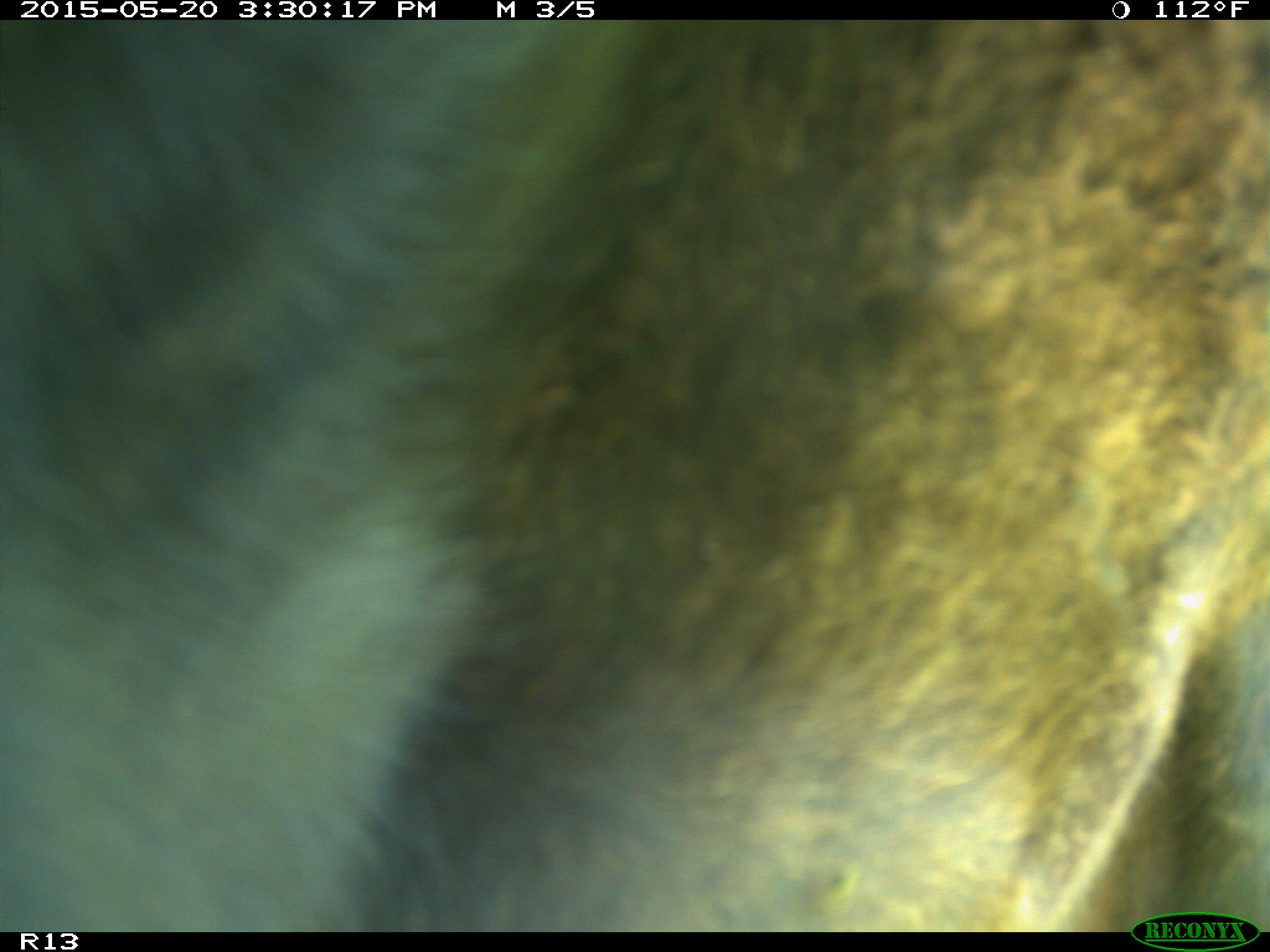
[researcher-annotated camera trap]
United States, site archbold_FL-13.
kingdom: Animalia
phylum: Chordata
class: Mammalia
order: Artiodactyla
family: Bovidae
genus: Bos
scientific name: Bos taurus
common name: domestic cow